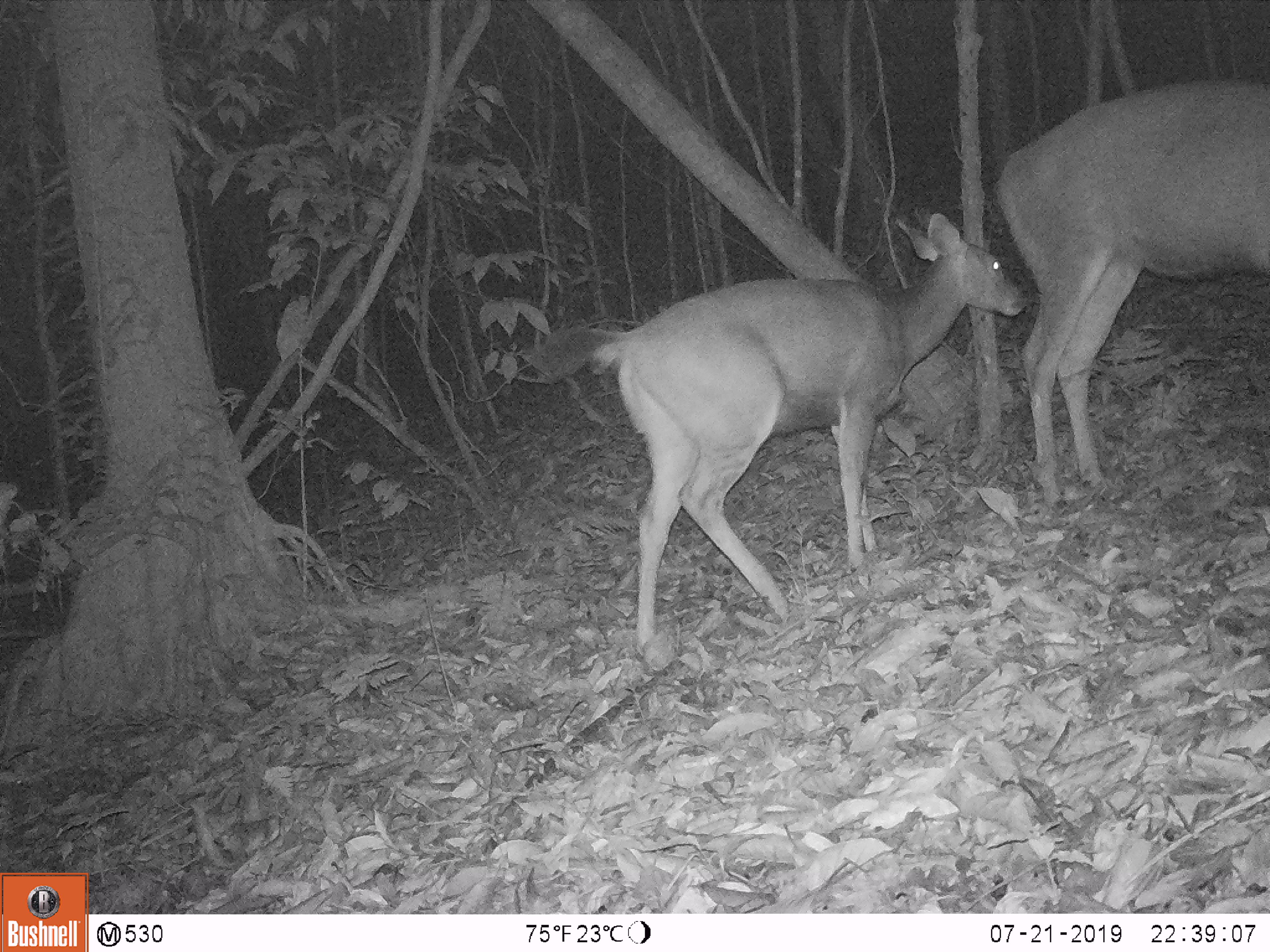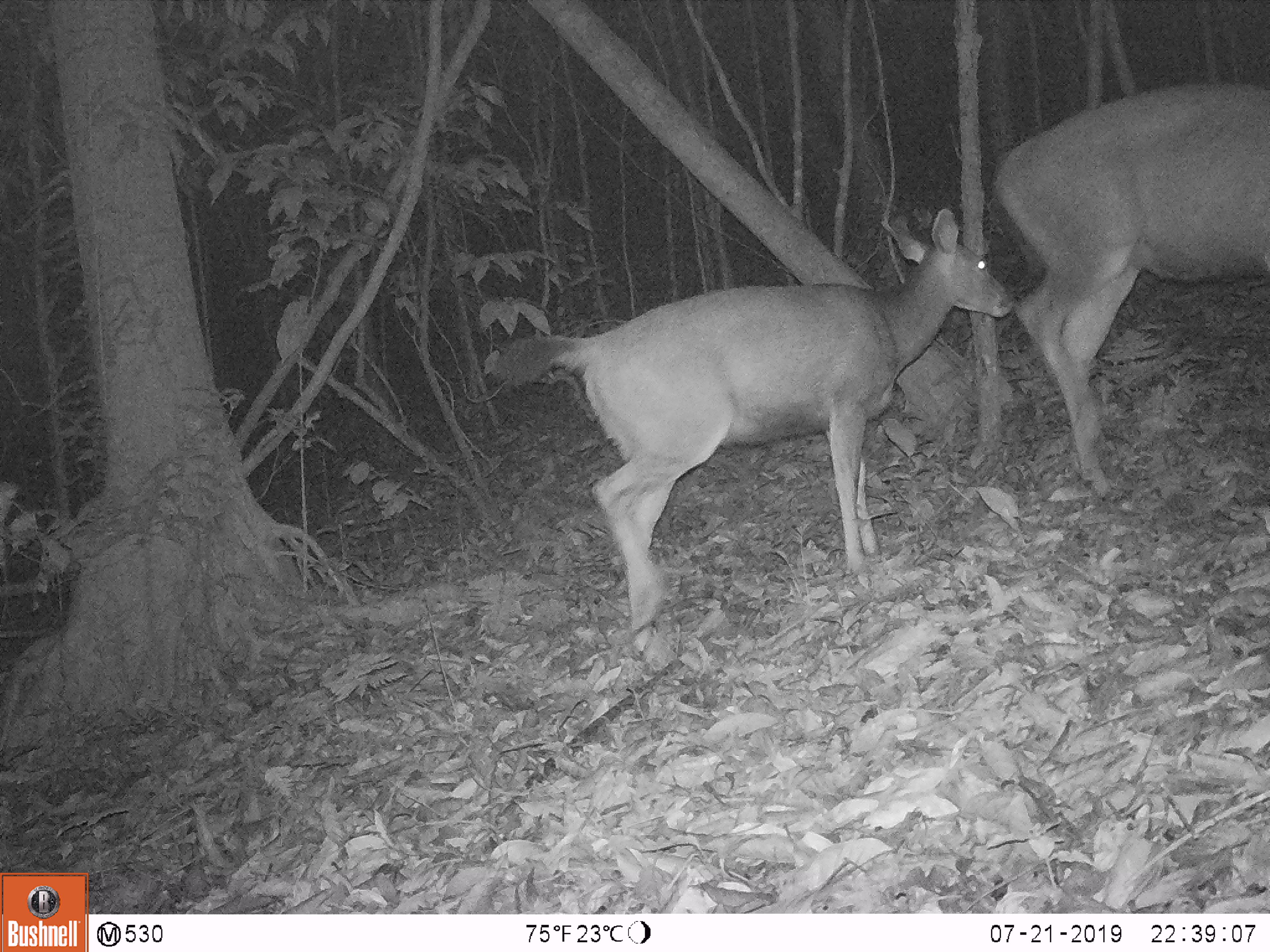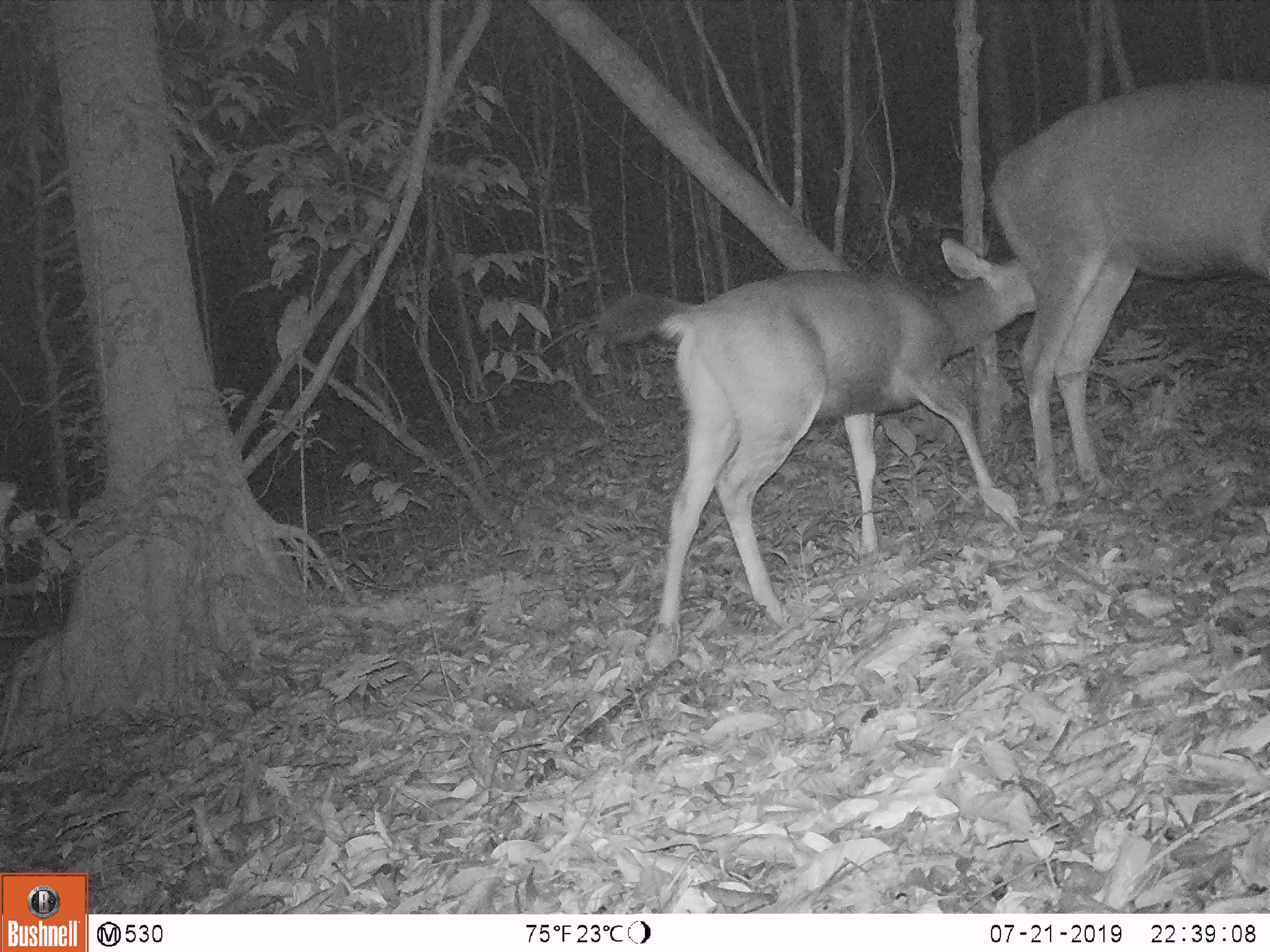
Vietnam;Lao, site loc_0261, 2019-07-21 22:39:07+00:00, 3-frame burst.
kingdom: Animalia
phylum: Chordata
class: Mammalia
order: Artiodactyla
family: Cervidae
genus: Rusa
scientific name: Rusa unicolor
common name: sambar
Sambar (Rusa unicolor). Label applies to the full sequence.